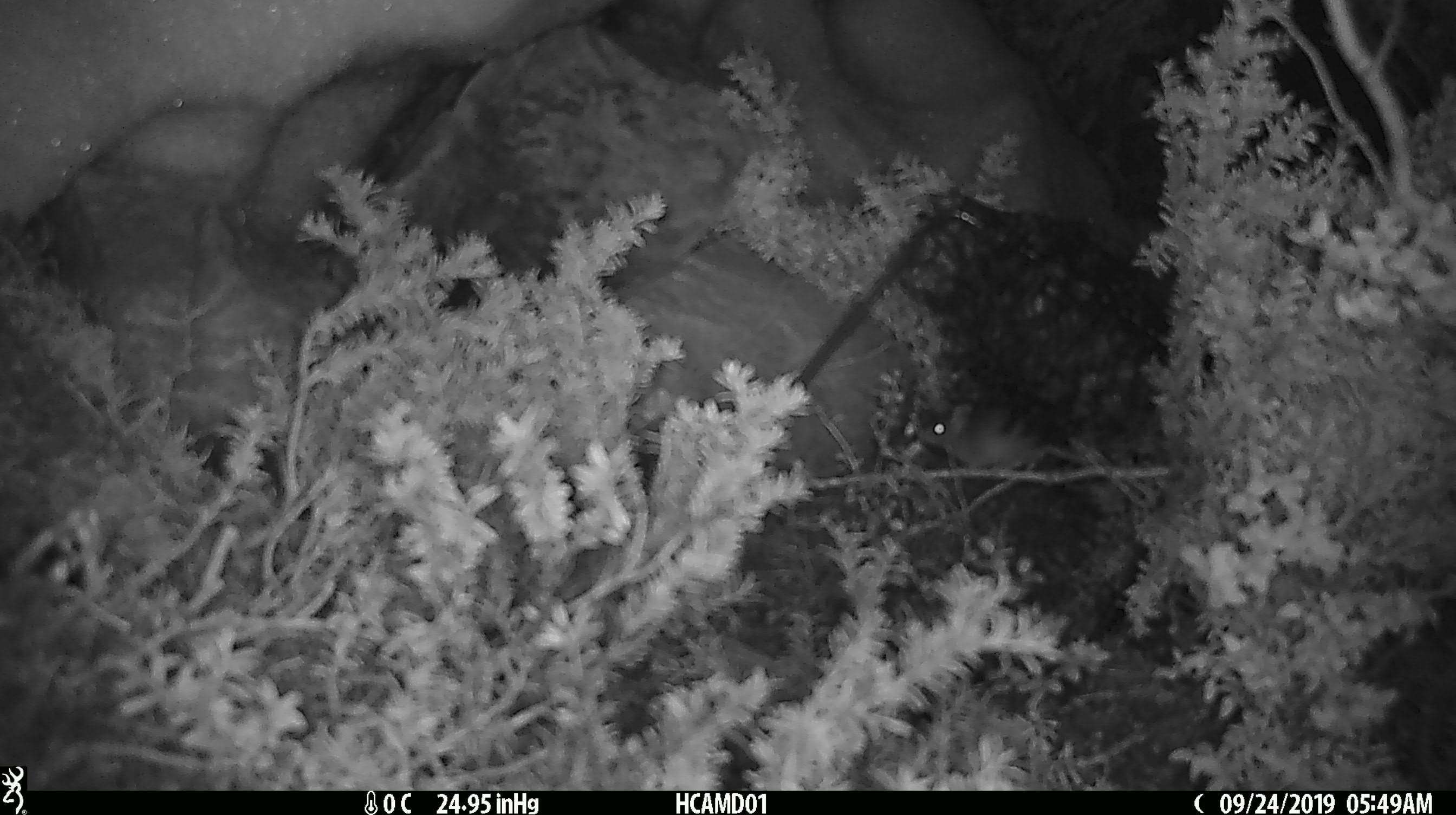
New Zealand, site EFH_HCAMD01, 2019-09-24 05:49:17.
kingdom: Animalia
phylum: Chordata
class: Mammalia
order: Rodentia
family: Muridae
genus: Mus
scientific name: Mus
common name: mouse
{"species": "mouse (Mus)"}